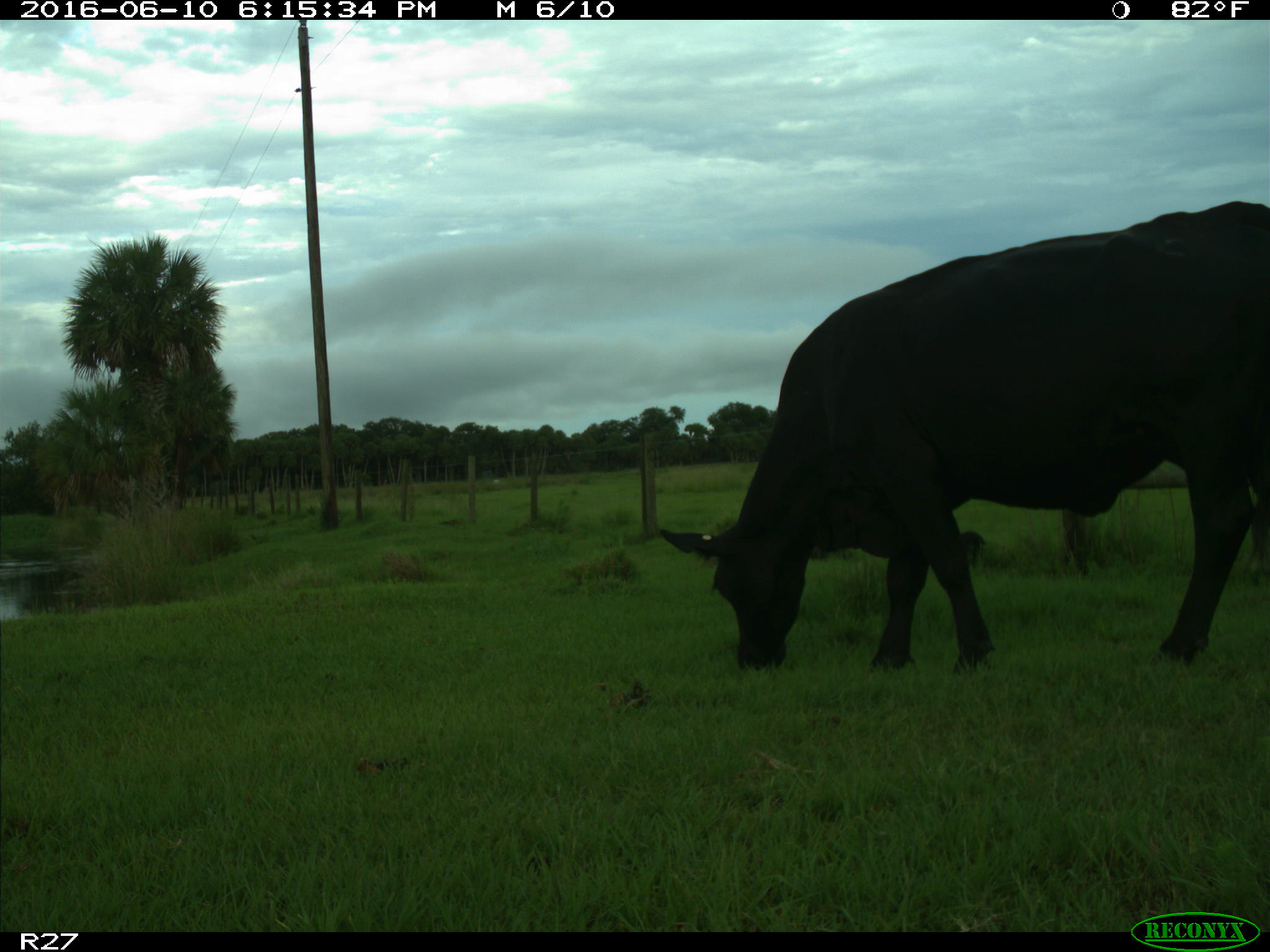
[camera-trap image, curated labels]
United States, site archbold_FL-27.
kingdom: Animalia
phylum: Chordata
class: Mammalia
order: Artiodactyla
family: Bovidae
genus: Bos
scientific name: Bos taurus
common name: domestic cow